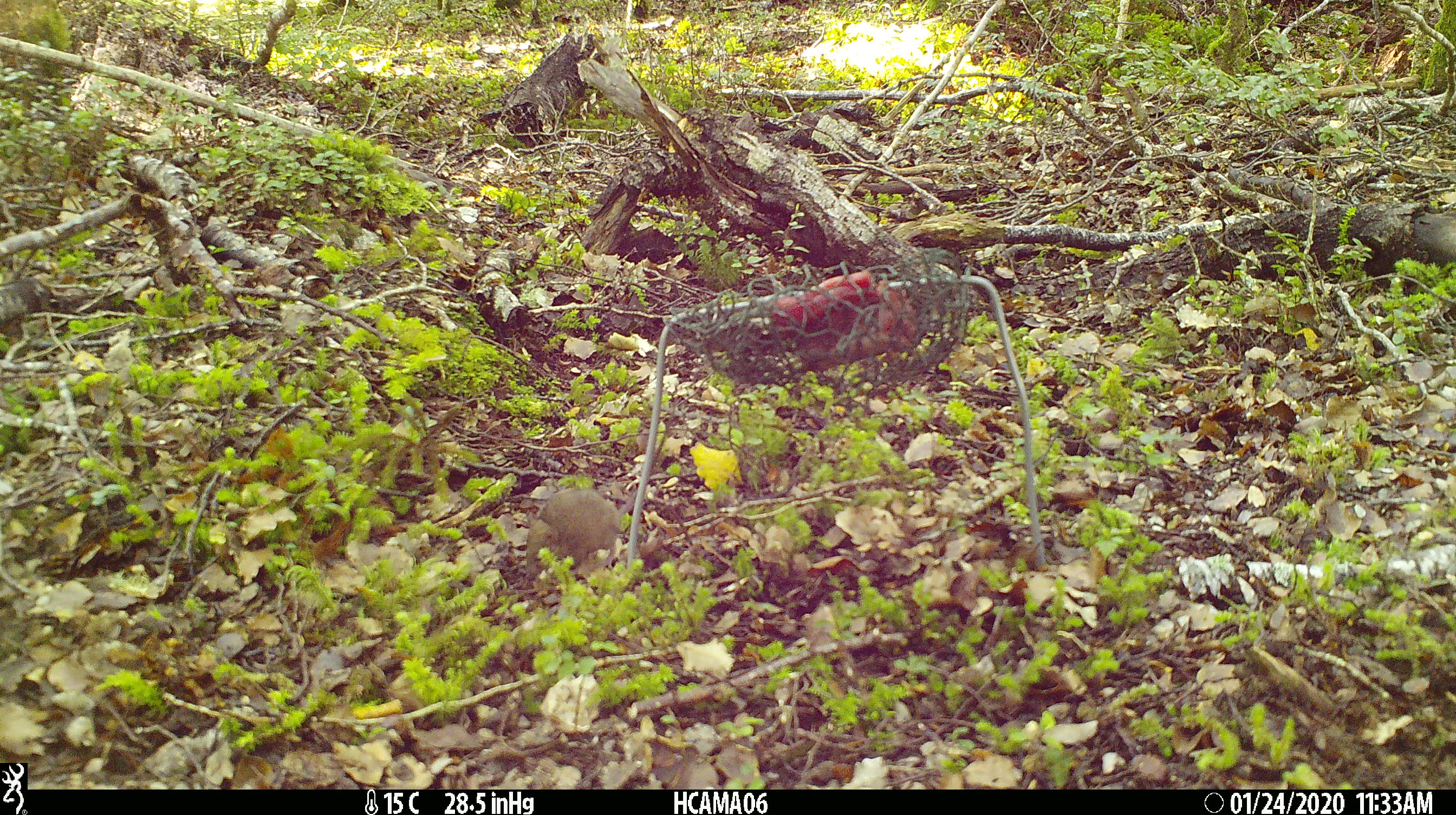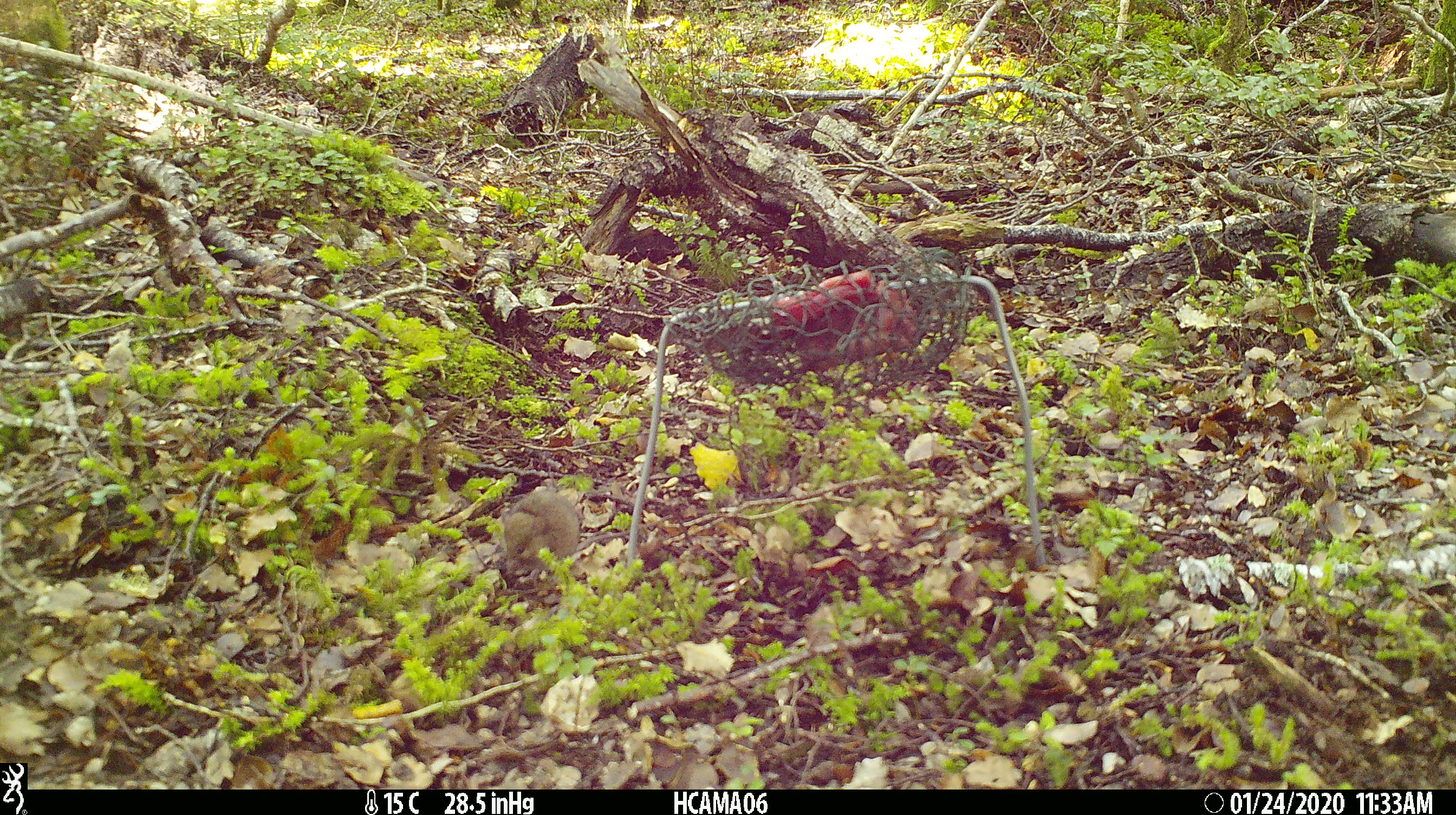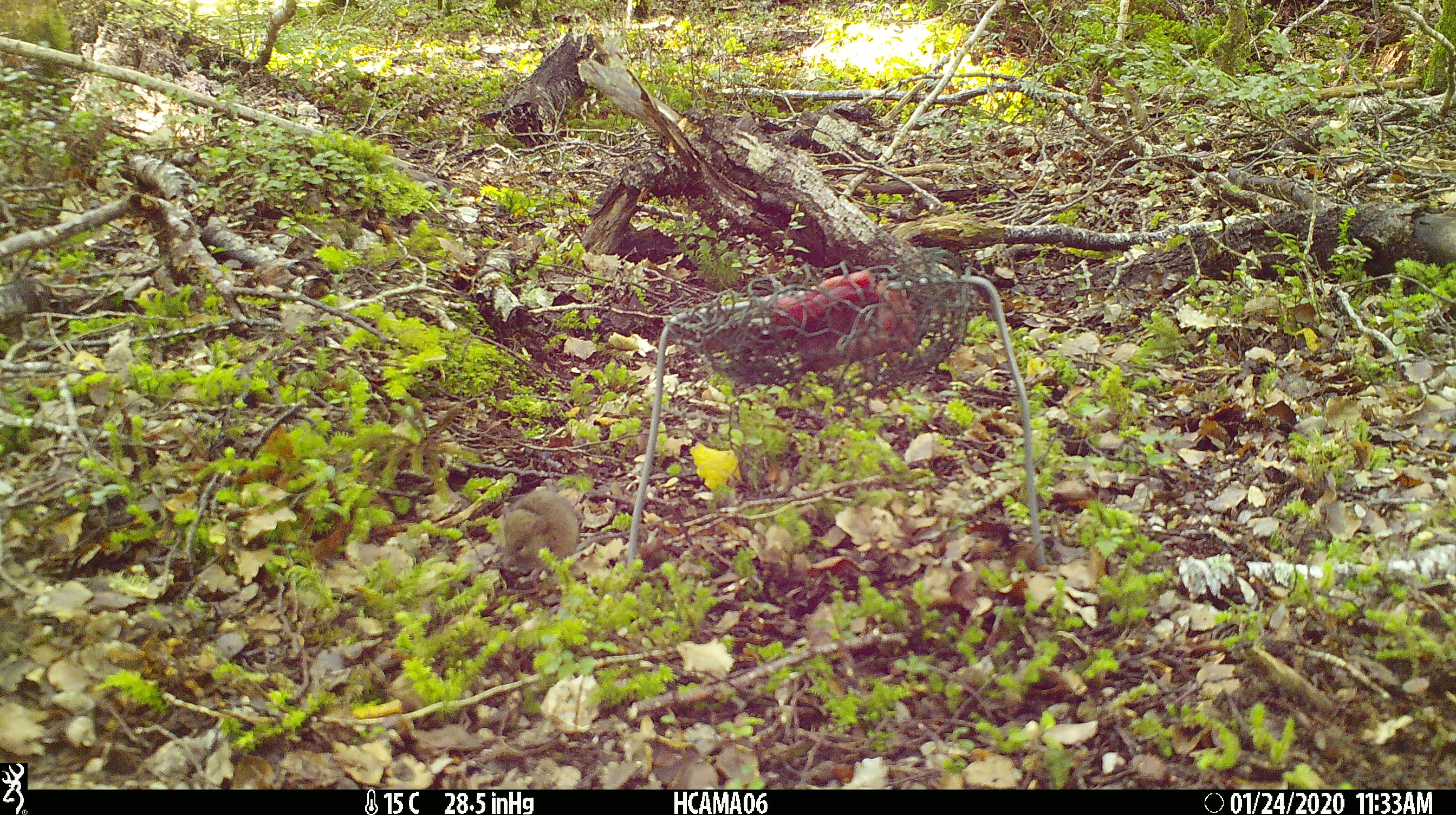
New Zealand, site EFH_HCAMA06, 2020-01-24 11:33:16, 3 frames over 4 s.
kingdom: Animalia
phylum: Chordata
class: Mammalia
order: Rodentia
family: Muridae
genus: Mus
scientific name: Mus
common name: mouse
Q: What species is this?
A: Mouse (Mus).